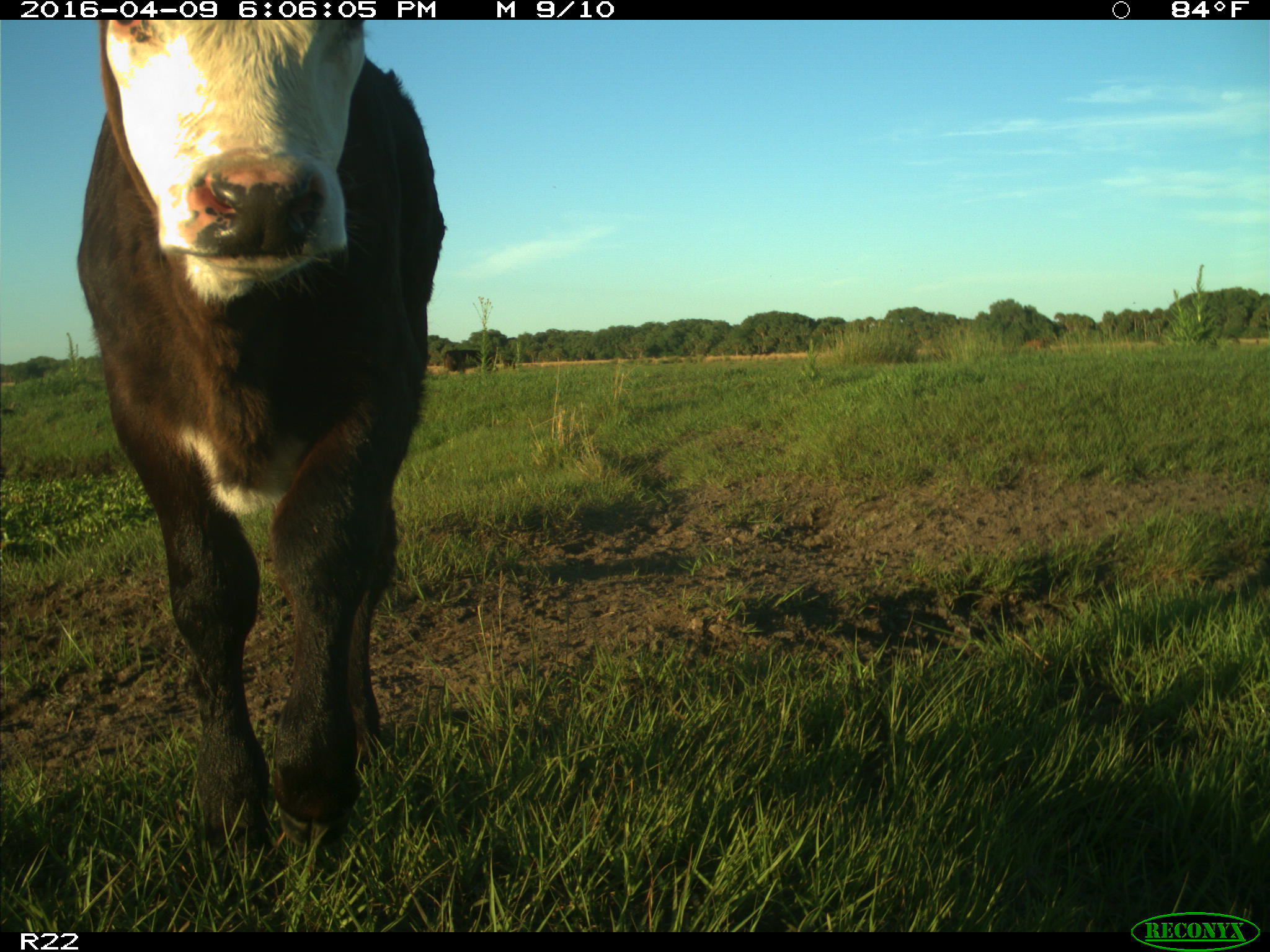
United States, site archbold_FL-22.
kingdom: Animalia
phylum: Chordata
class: Mammalia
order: Artiodactyla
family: Bovidae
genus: Bos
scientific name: Bos taurus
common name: domestic cow